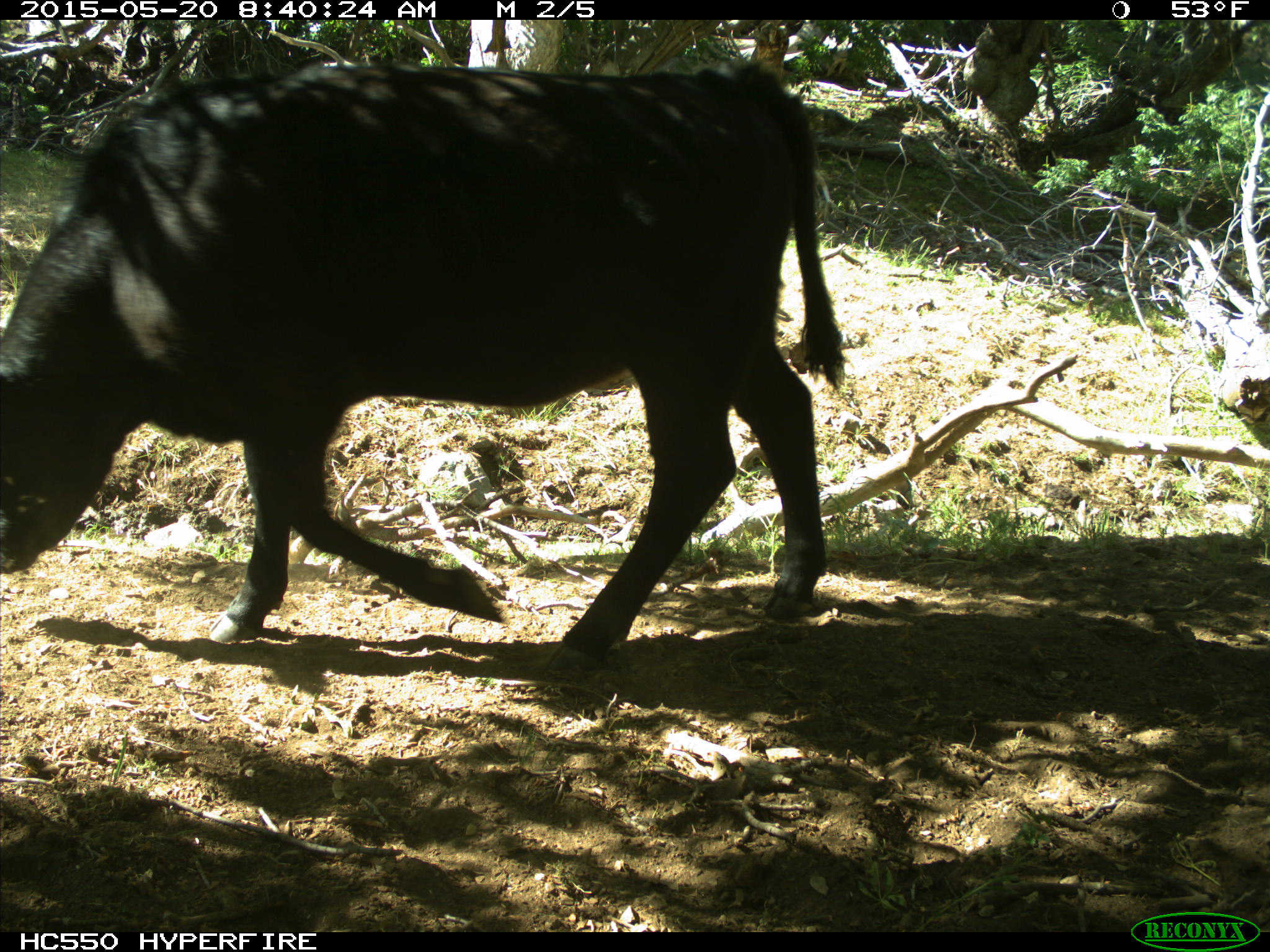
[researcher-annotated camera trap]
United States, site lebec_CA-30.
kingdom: Animalia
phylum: Chordata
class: Mammalia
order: Artiodactyla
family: Bovidae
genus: Bos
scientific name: Bos taurus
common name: domestic cow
Bos taurus (domestic cow).